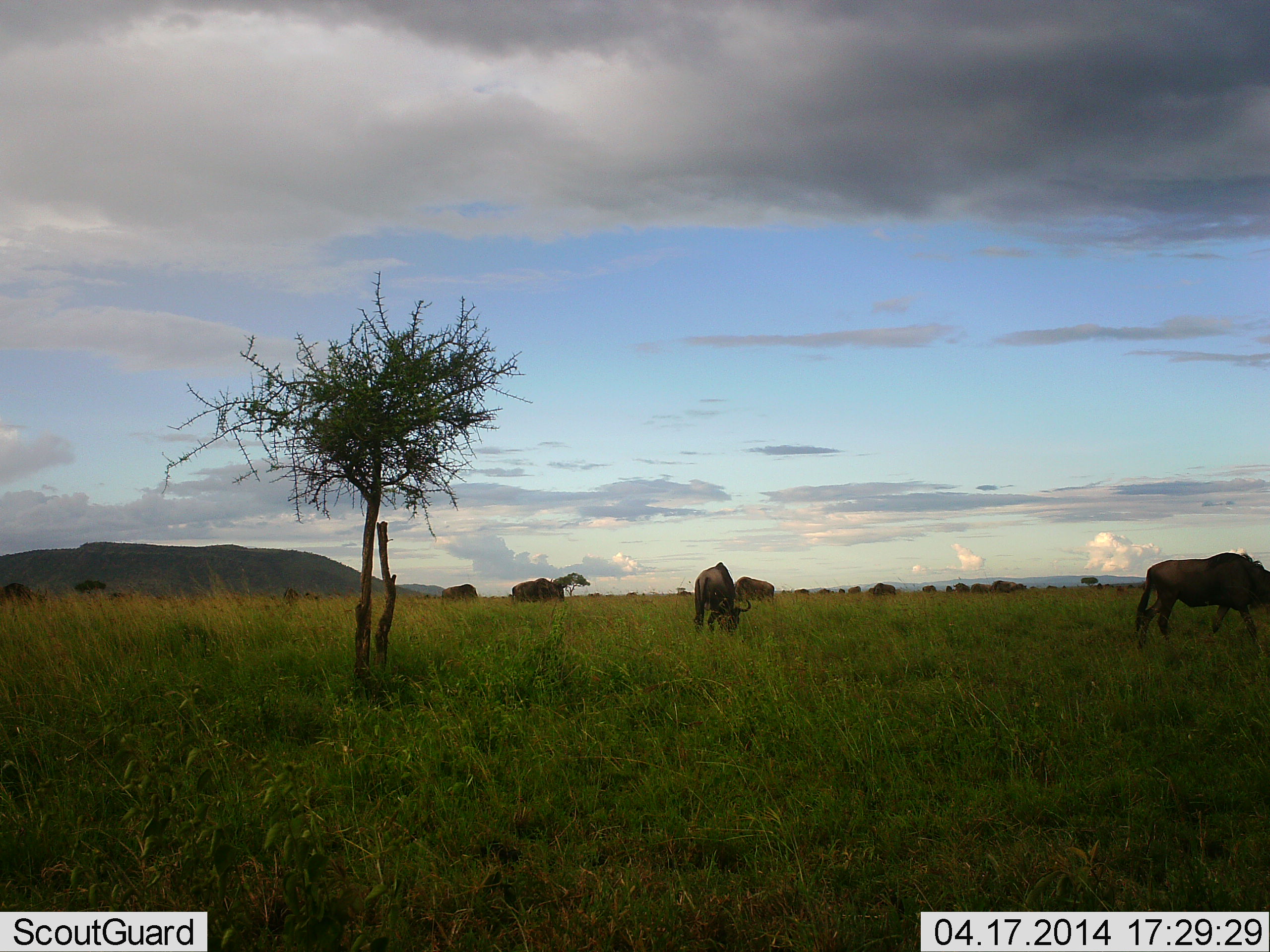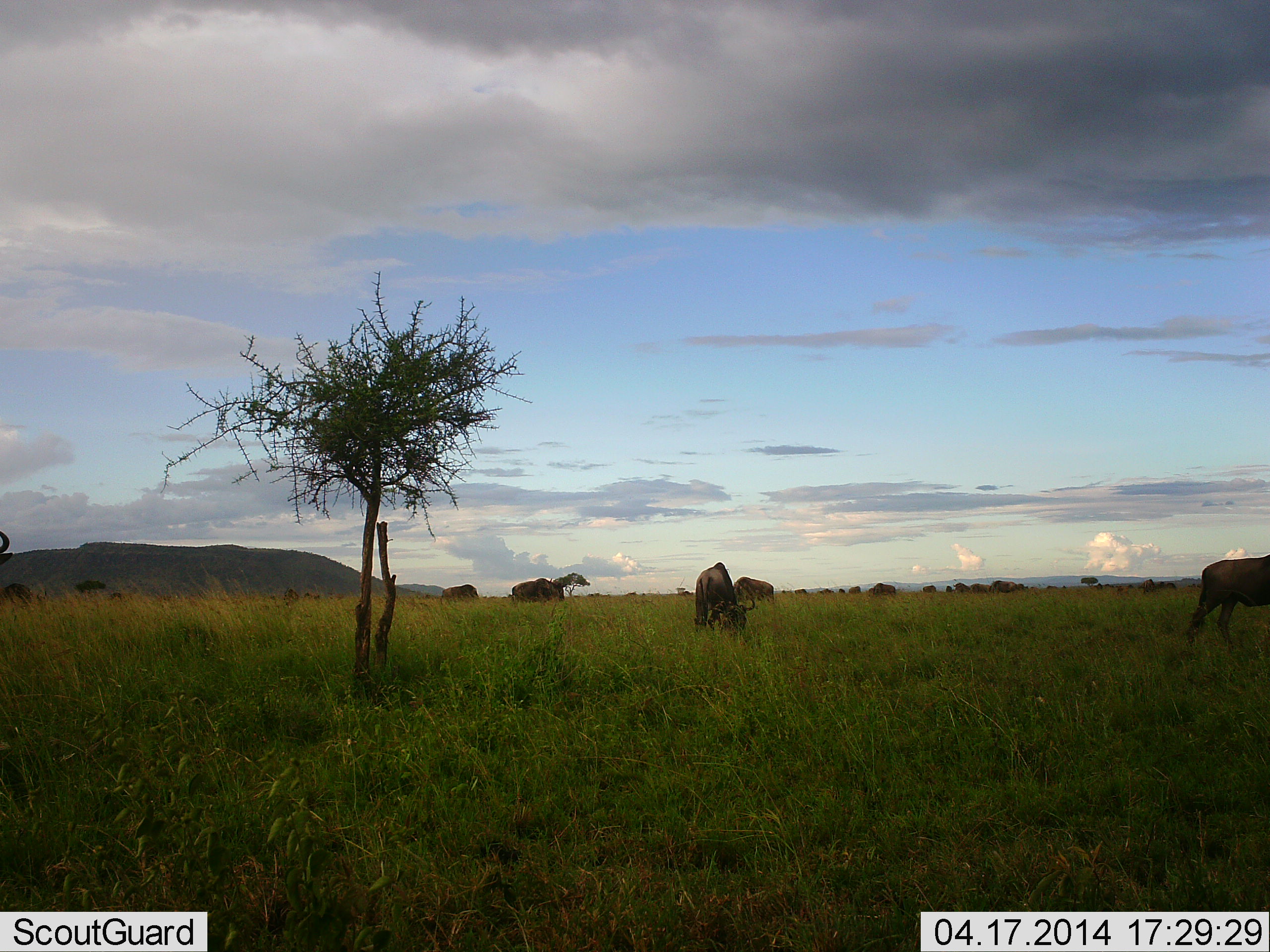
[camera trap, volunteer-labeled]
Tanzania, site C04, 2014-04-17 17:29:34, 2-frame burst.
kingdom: Animalia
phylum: Chordata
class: Mammalia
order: Artiodactyla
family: Bovidae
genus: Connochaetes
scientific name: Connochaetes taurinus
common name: blue wildebeest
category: wildebeest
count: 11-50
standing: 60%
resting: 0%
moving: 70%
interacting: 10%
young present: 0%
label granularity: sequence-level